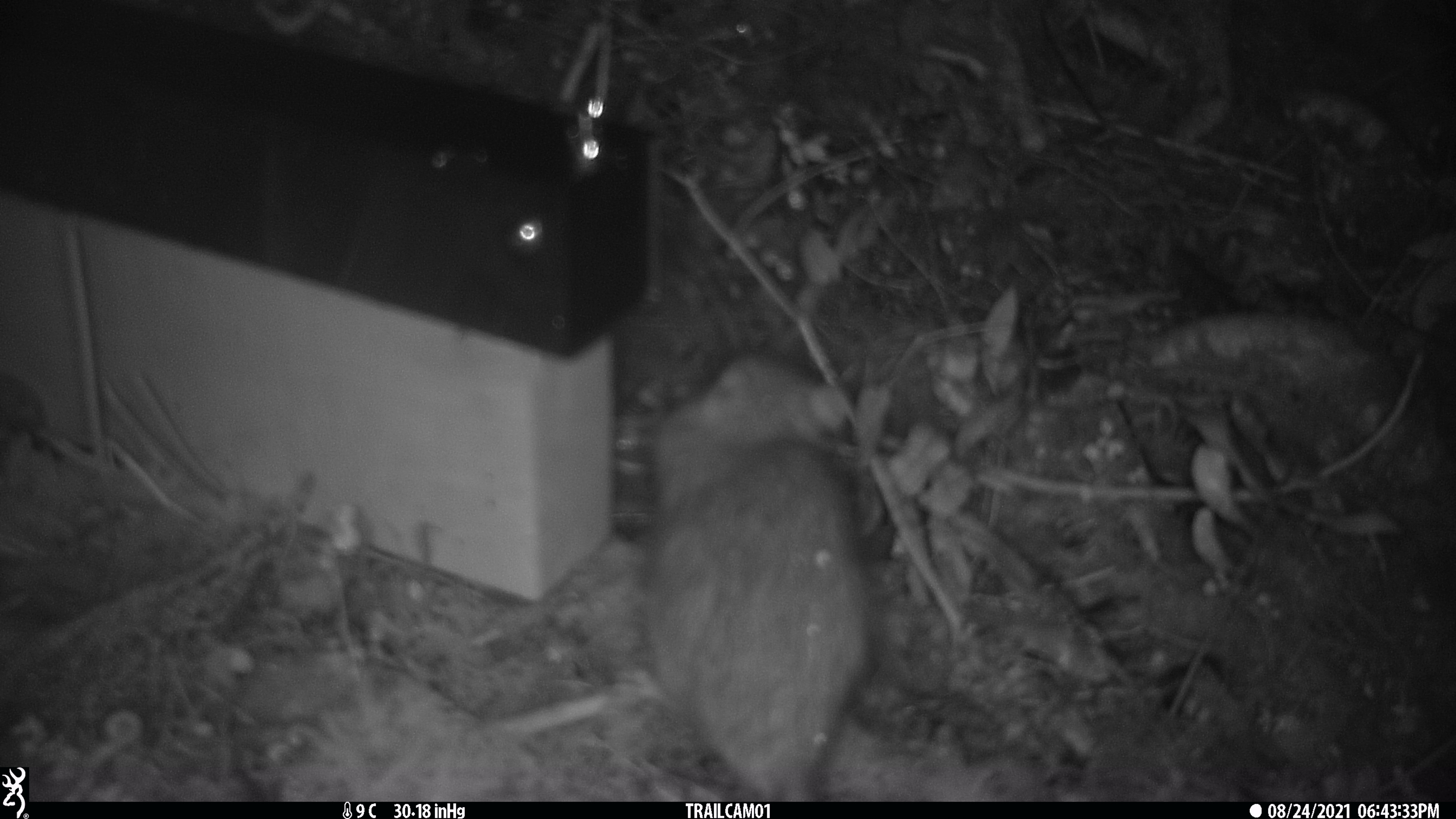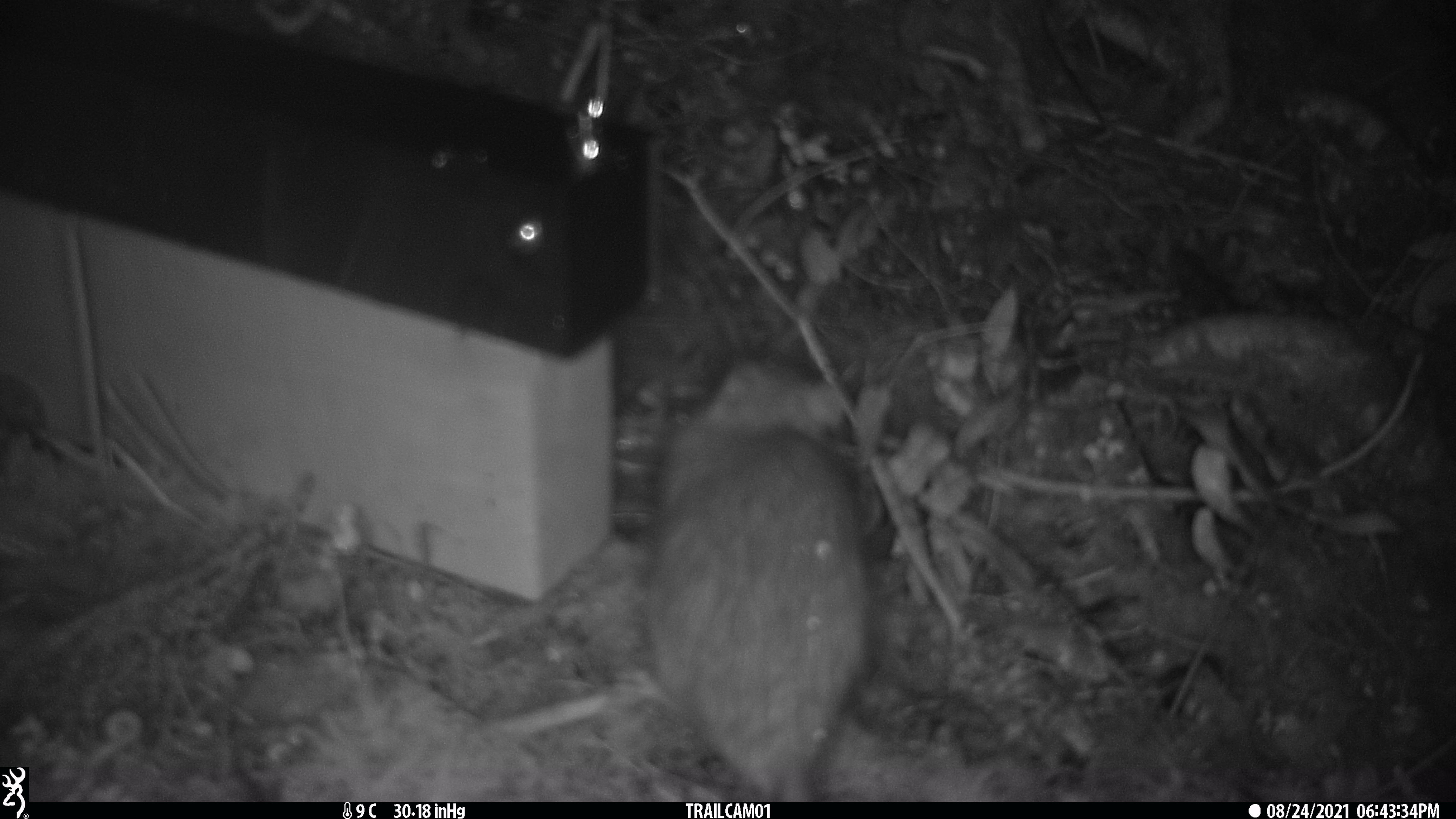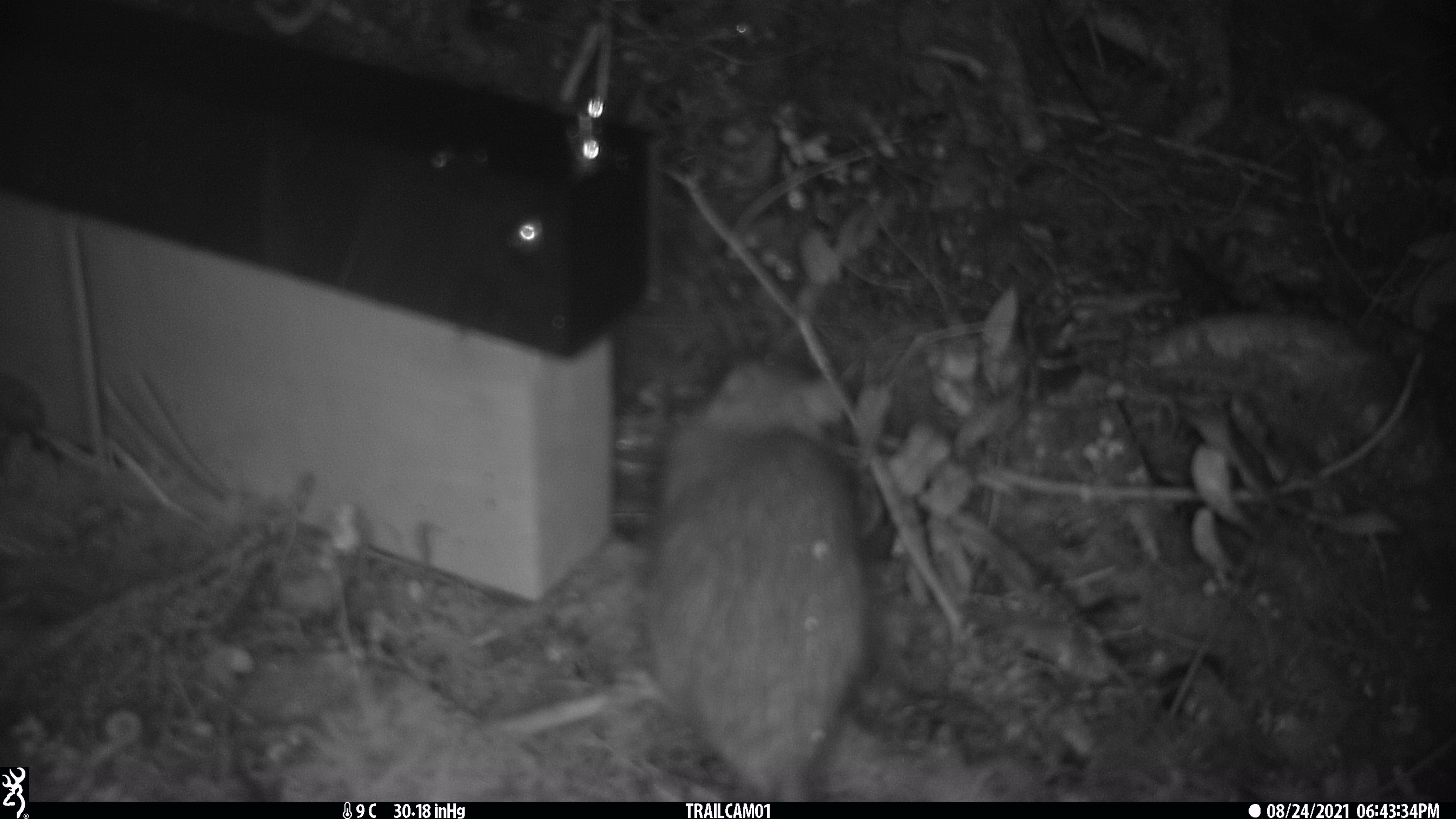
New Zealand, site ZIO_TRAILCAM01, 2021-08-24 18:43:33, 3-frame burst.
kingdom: Animalia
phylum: Chordata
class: Mammalia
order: Rodentia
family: Muridae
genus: Rattus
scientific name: Rattus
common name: rat